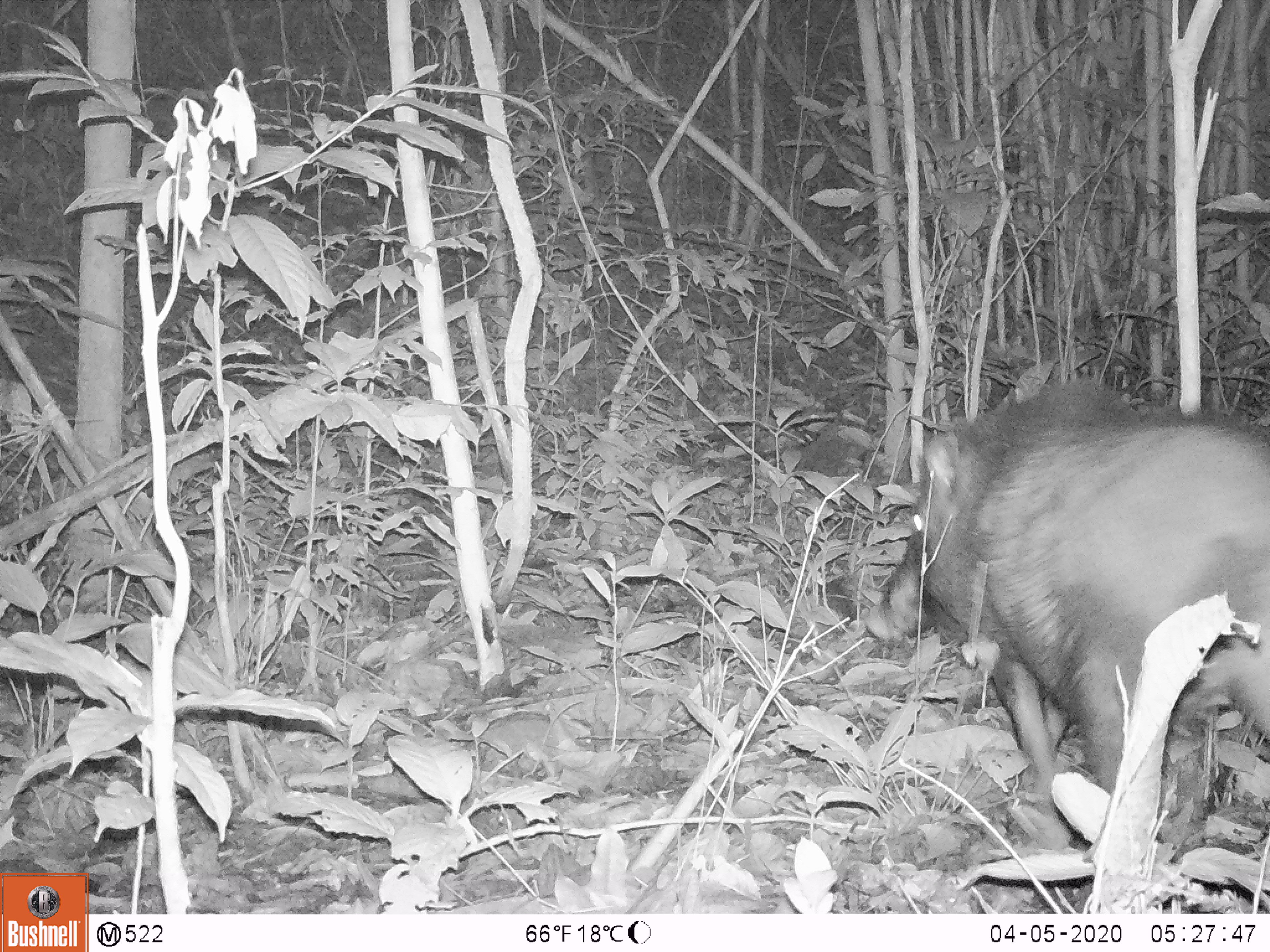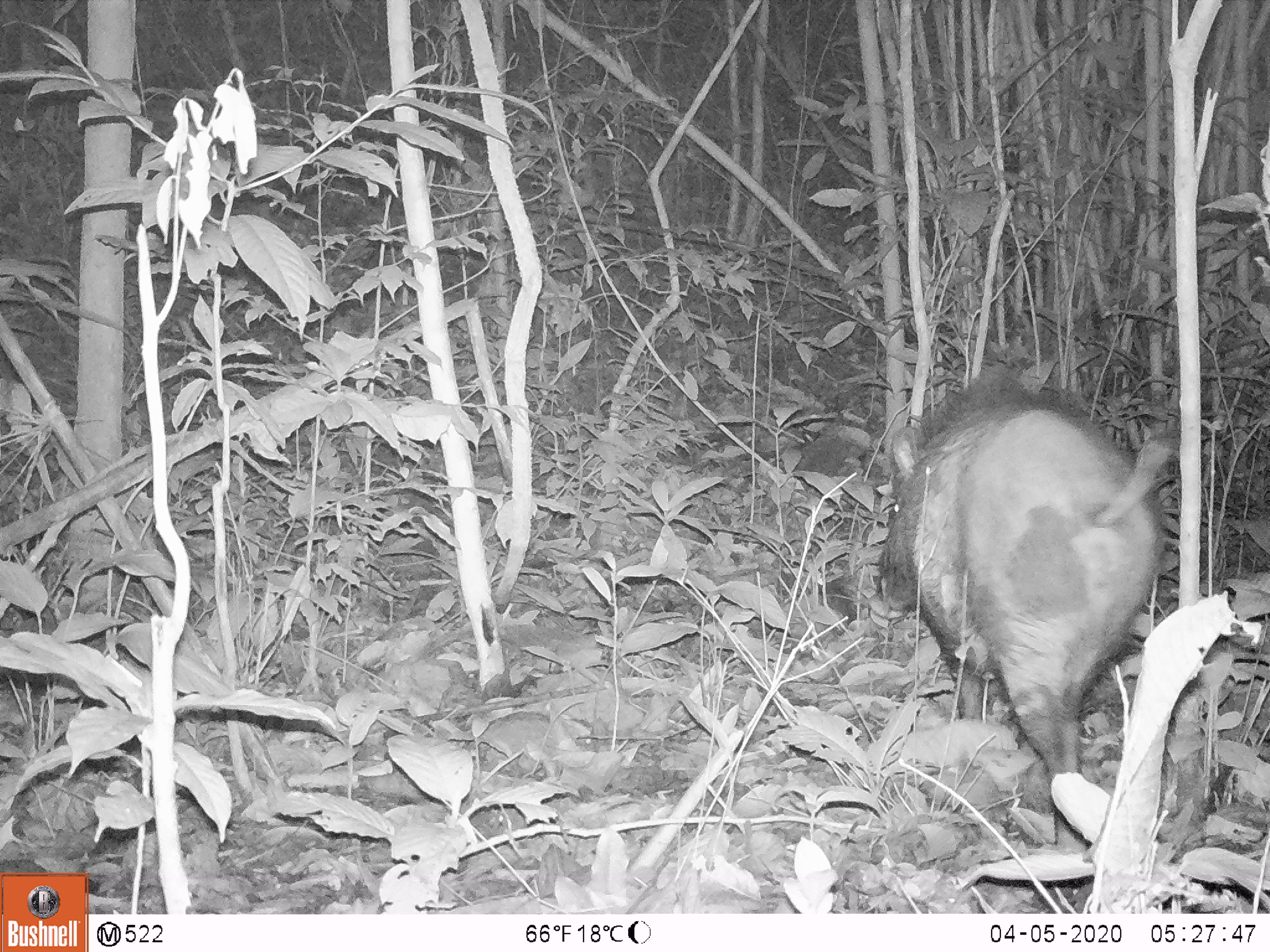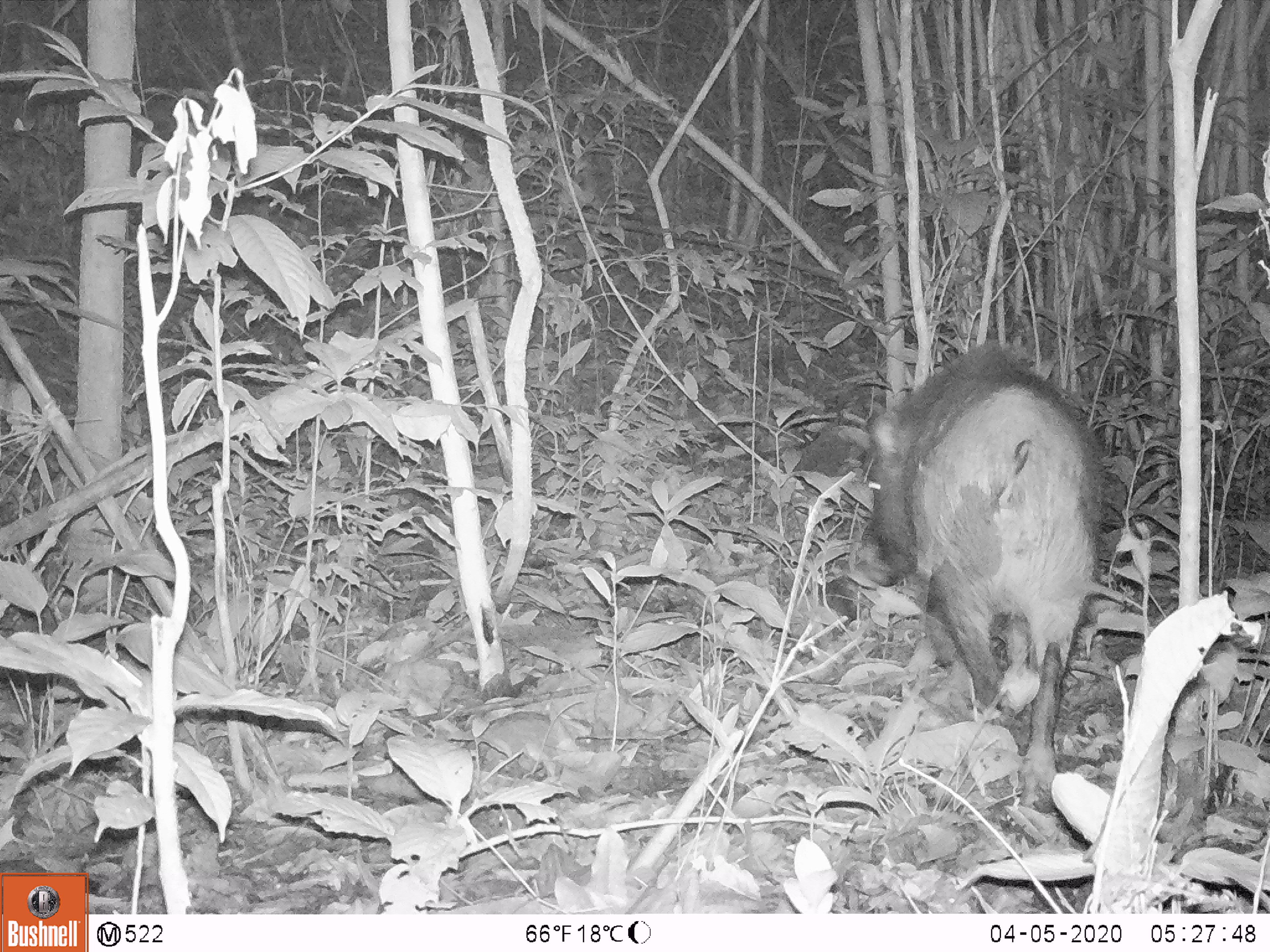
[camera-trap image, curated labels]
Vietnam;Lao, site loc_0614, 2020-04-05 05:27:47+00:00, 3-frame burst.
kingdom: Animalia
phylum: Chordata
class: Mammalia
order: Artiodactyla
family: Suidae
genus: Sus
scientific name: Sus scrofa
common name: eurasian wild pig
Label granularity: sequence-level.